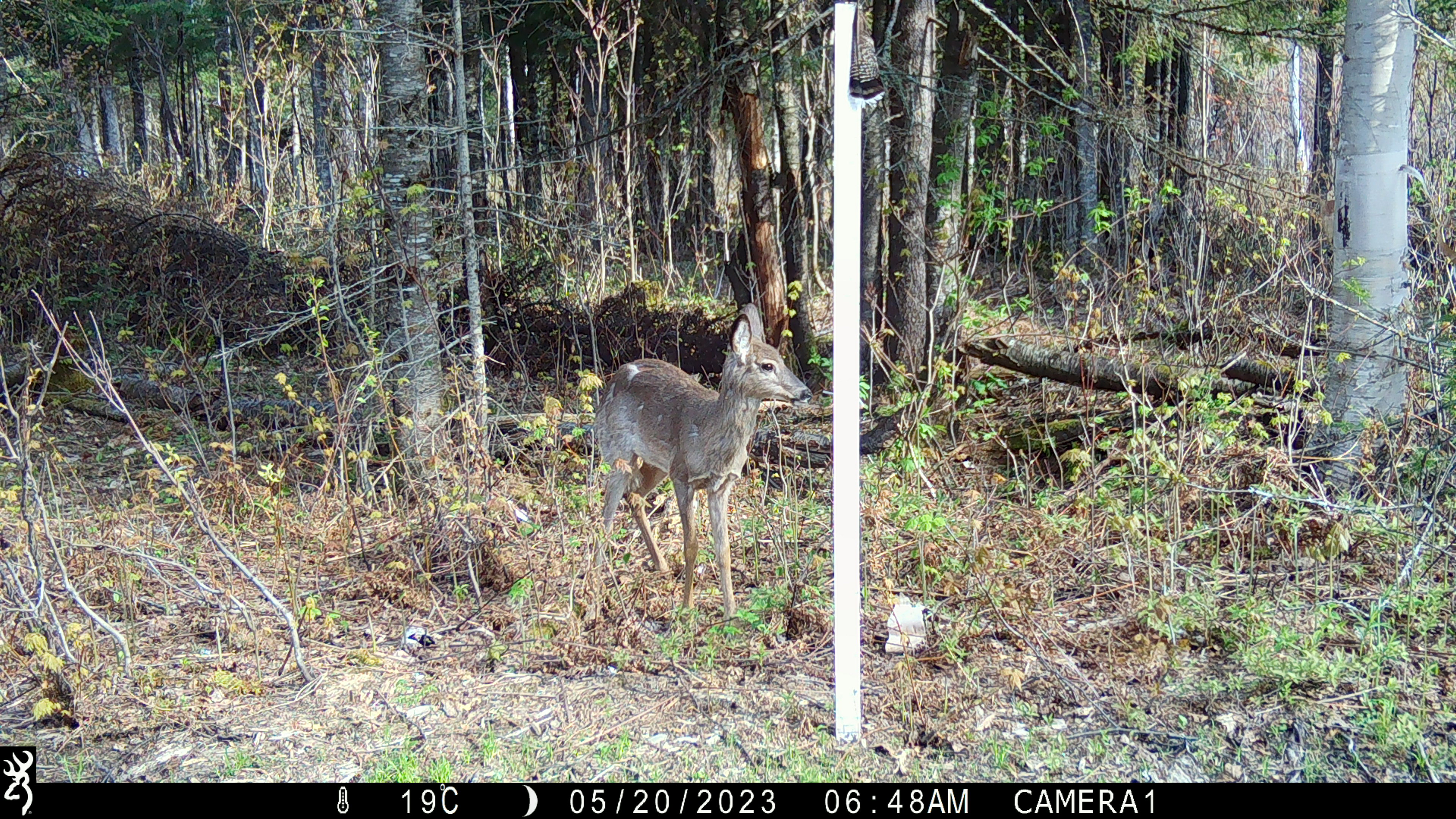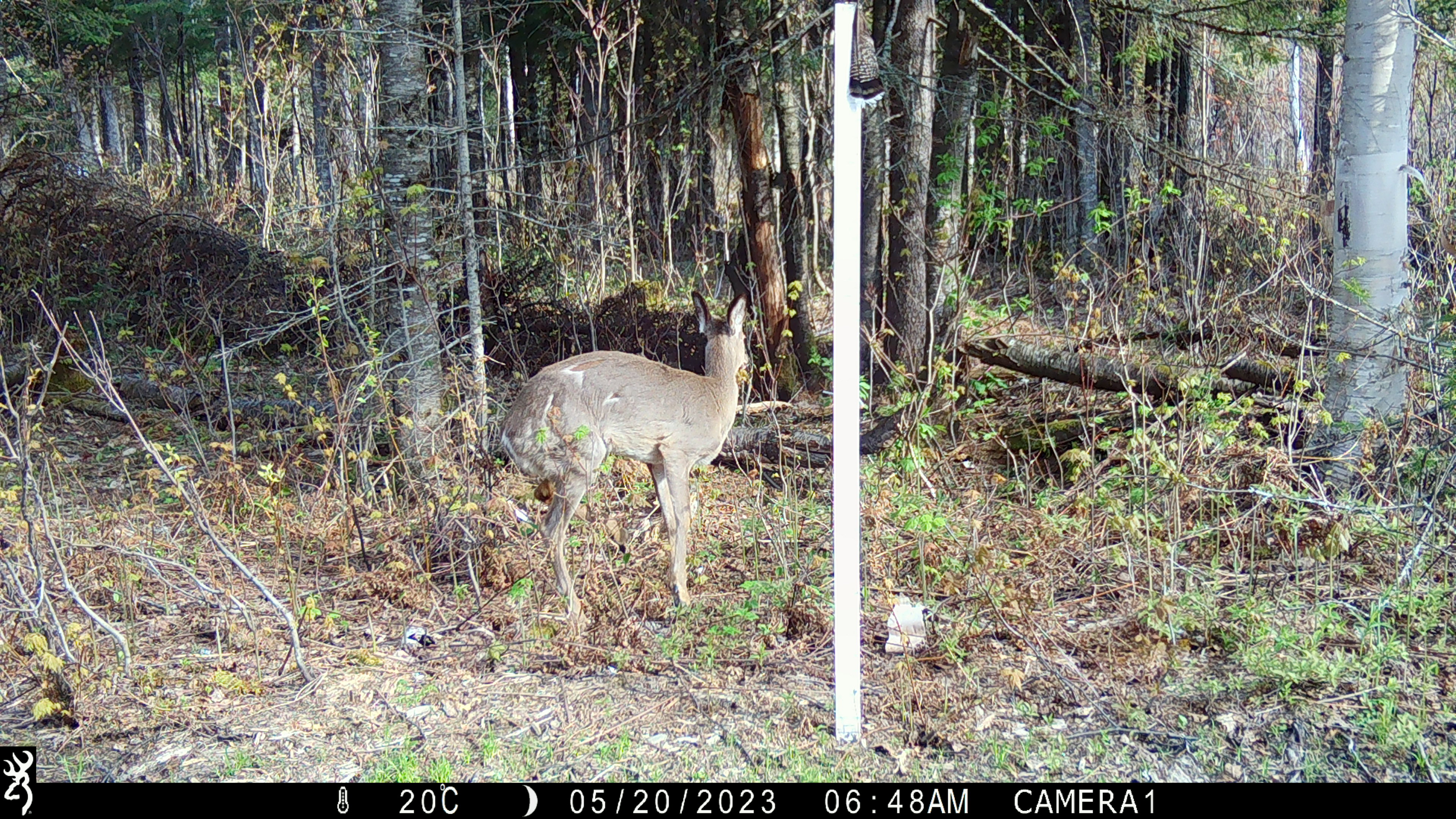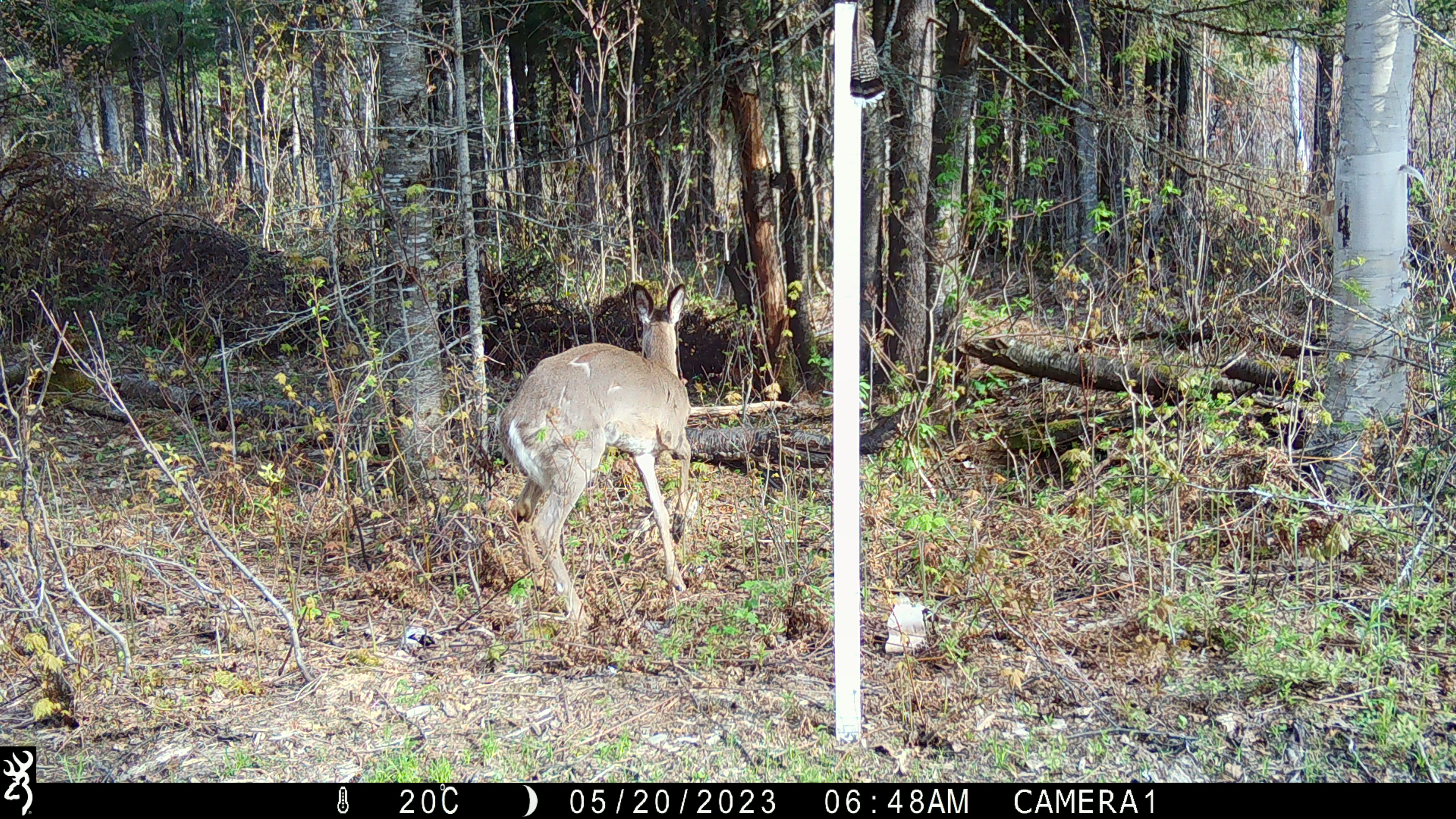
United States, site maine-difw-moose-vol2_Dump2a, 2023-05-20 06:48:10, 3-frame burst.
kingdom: Animalia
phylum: Chordata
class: Mammalia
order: Artiodactyla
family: Cervidae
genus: Odocoileus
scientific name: Odocoileus virginianus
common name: white-tailed deer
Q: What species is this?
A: White-tailed deer (Odocoileus virginianus).